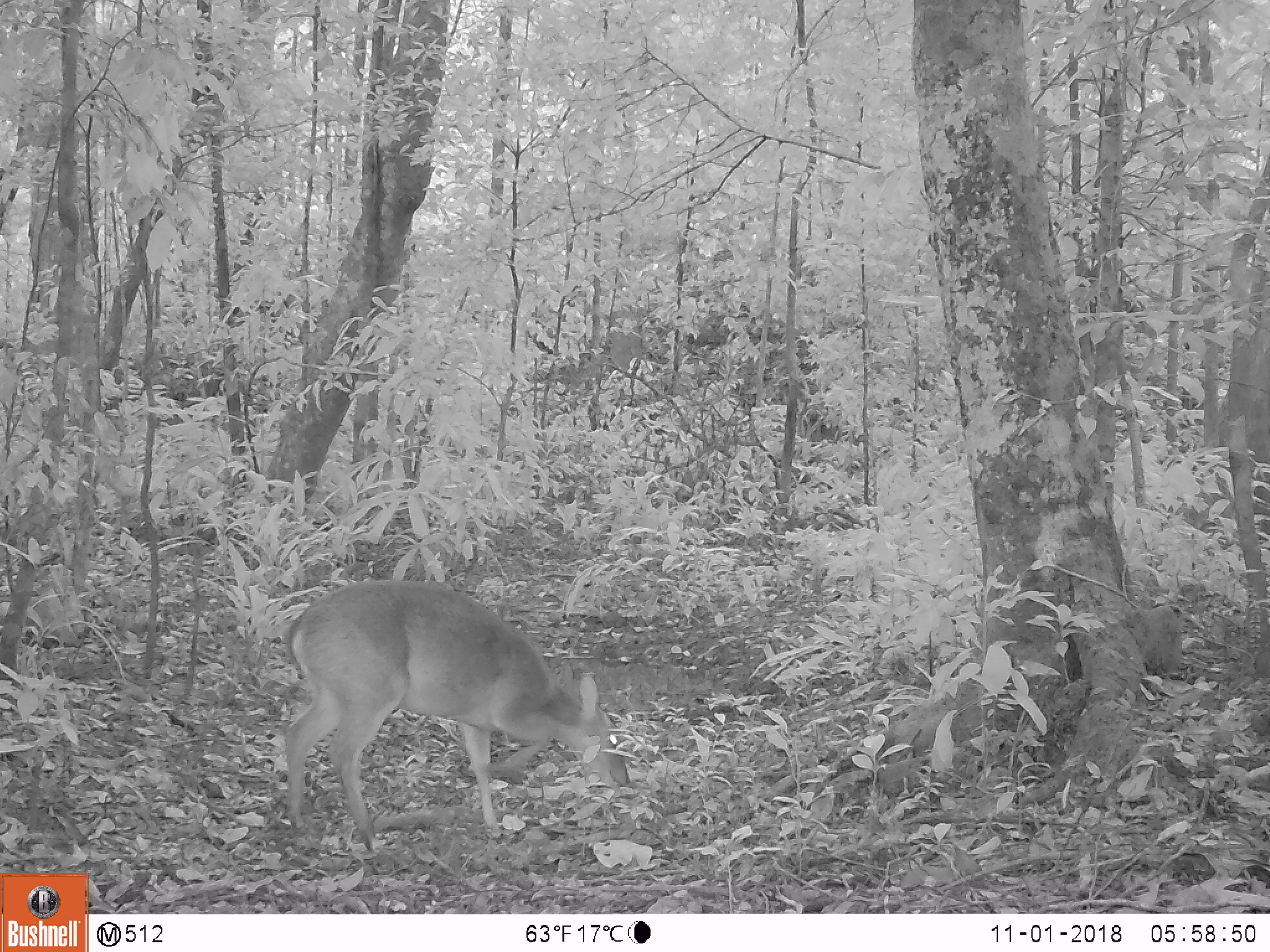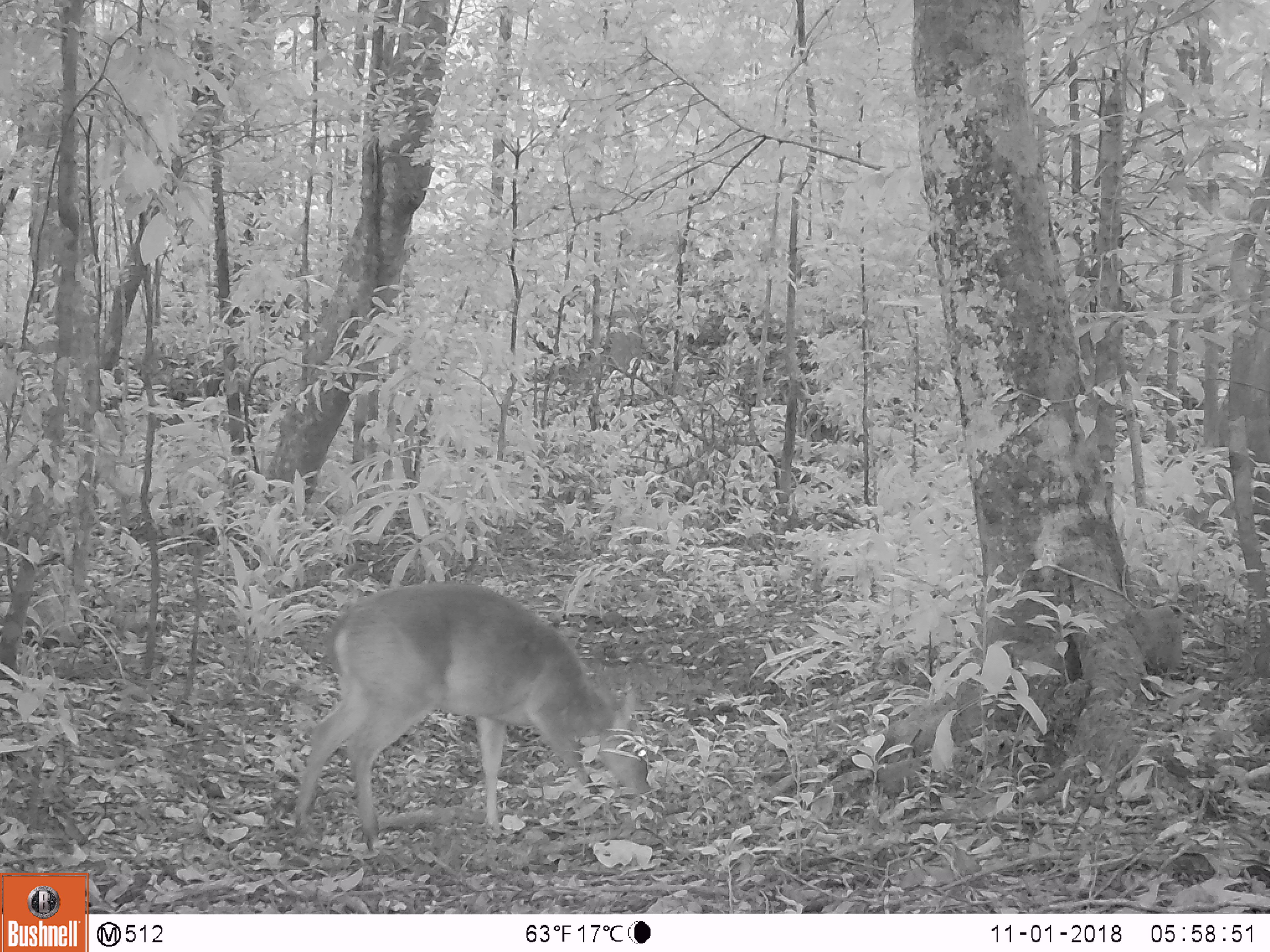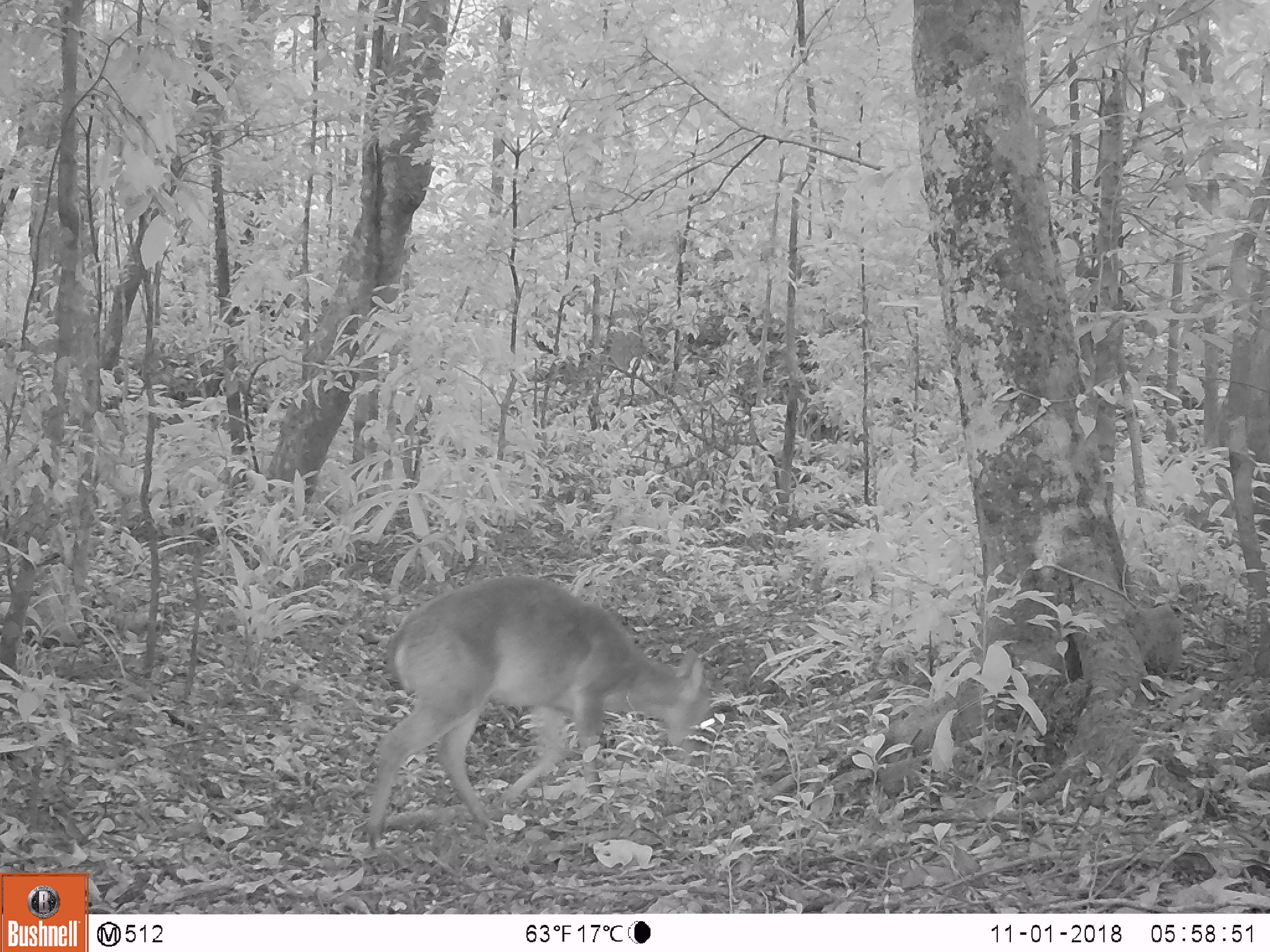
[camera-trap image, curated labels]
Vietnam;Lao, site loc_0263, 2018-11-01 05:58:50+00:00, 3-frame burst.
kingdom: Animalia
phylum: Chordata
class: Mammalia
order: Artiodactyla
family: Cervidae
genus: Muntiacus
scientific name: Muntiacus vuquangensis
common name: large-antlered muntjac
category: large antlered muntjac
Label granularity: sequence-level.